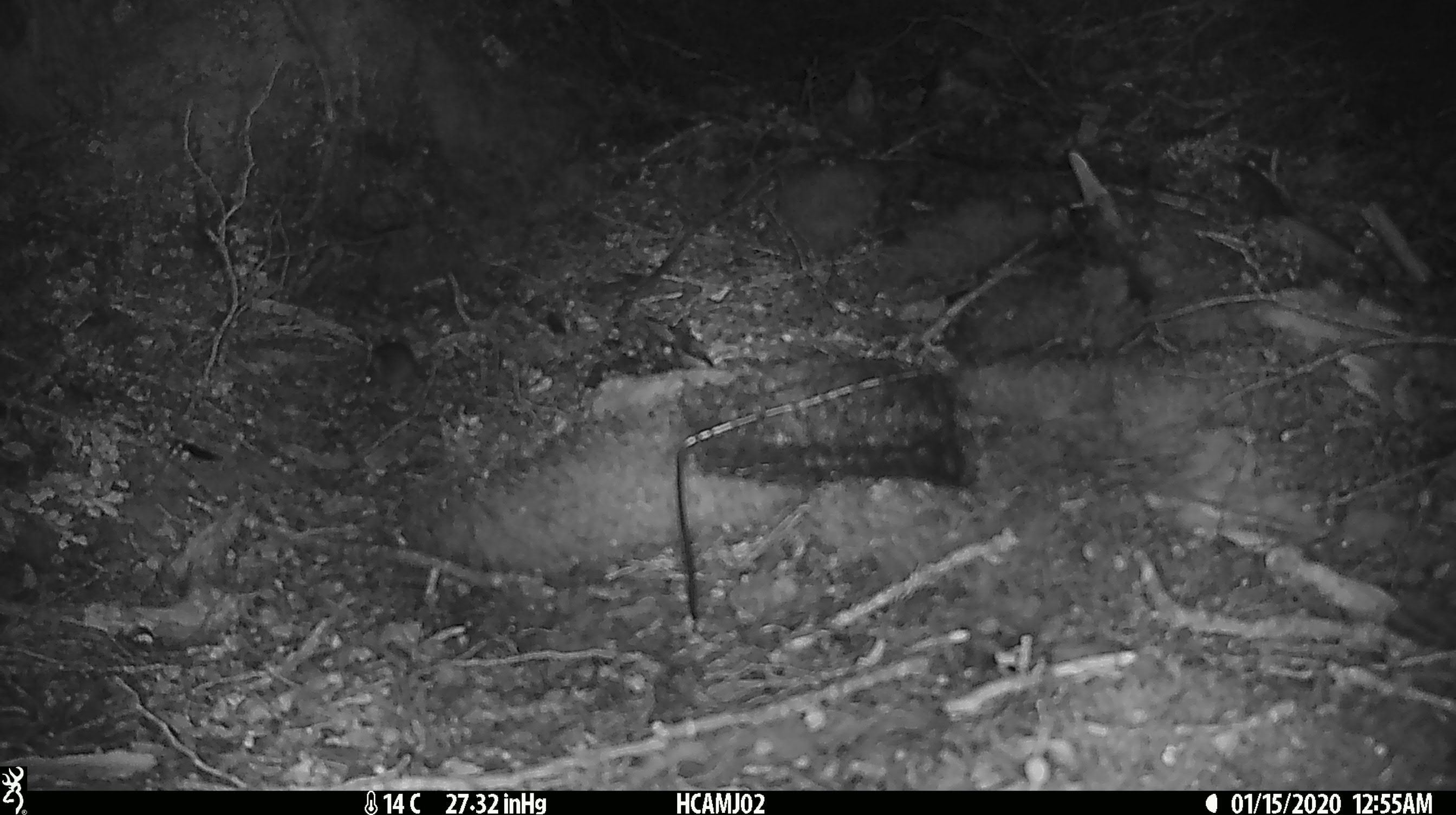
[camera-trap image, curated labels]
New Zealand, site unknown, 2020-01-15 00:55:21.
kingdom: Animalia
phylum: Chordata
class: Mammalia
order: Rodentia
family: Muridae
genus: Mus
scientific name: Mus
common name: mouse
Mouse (Mus).